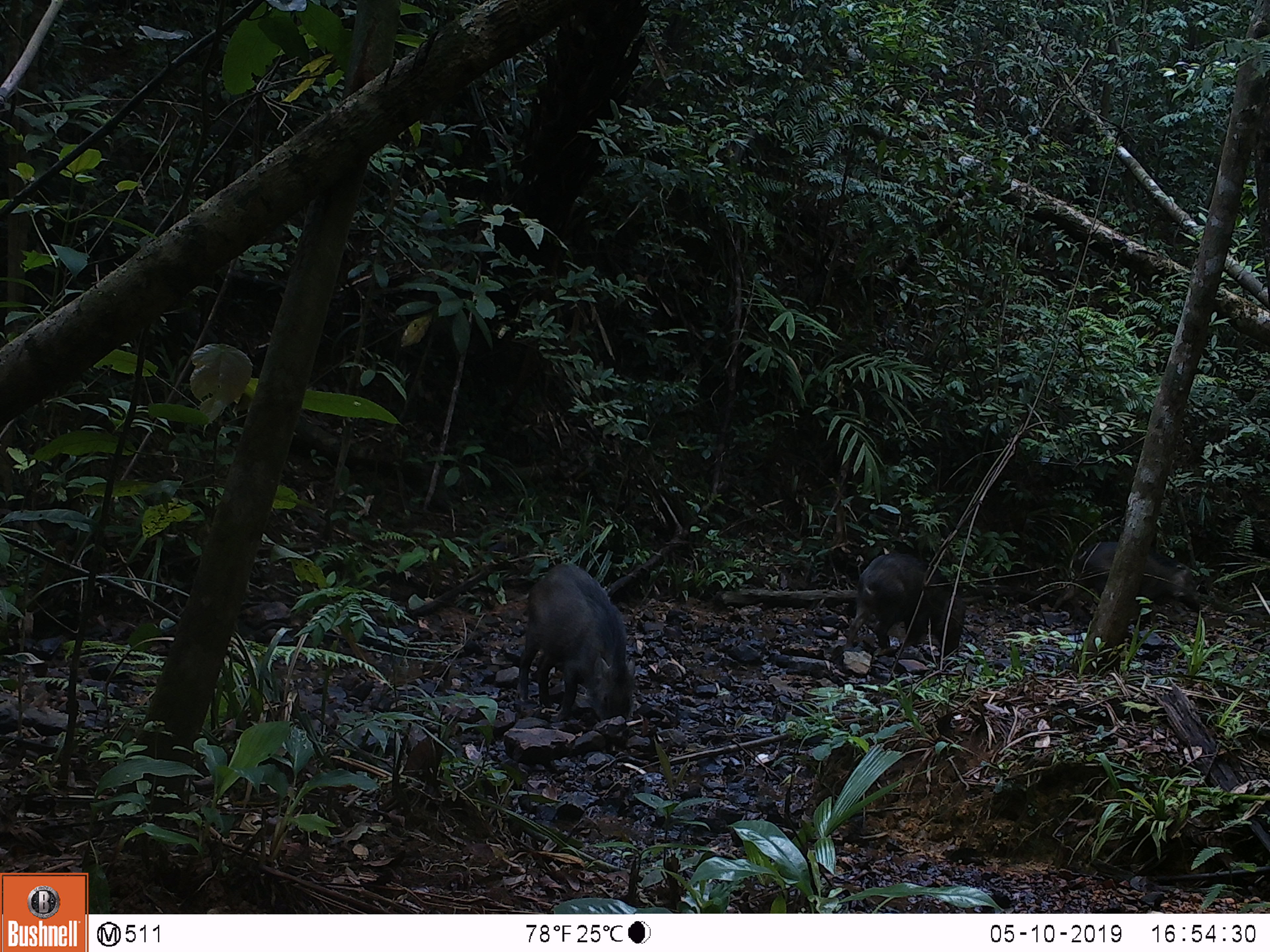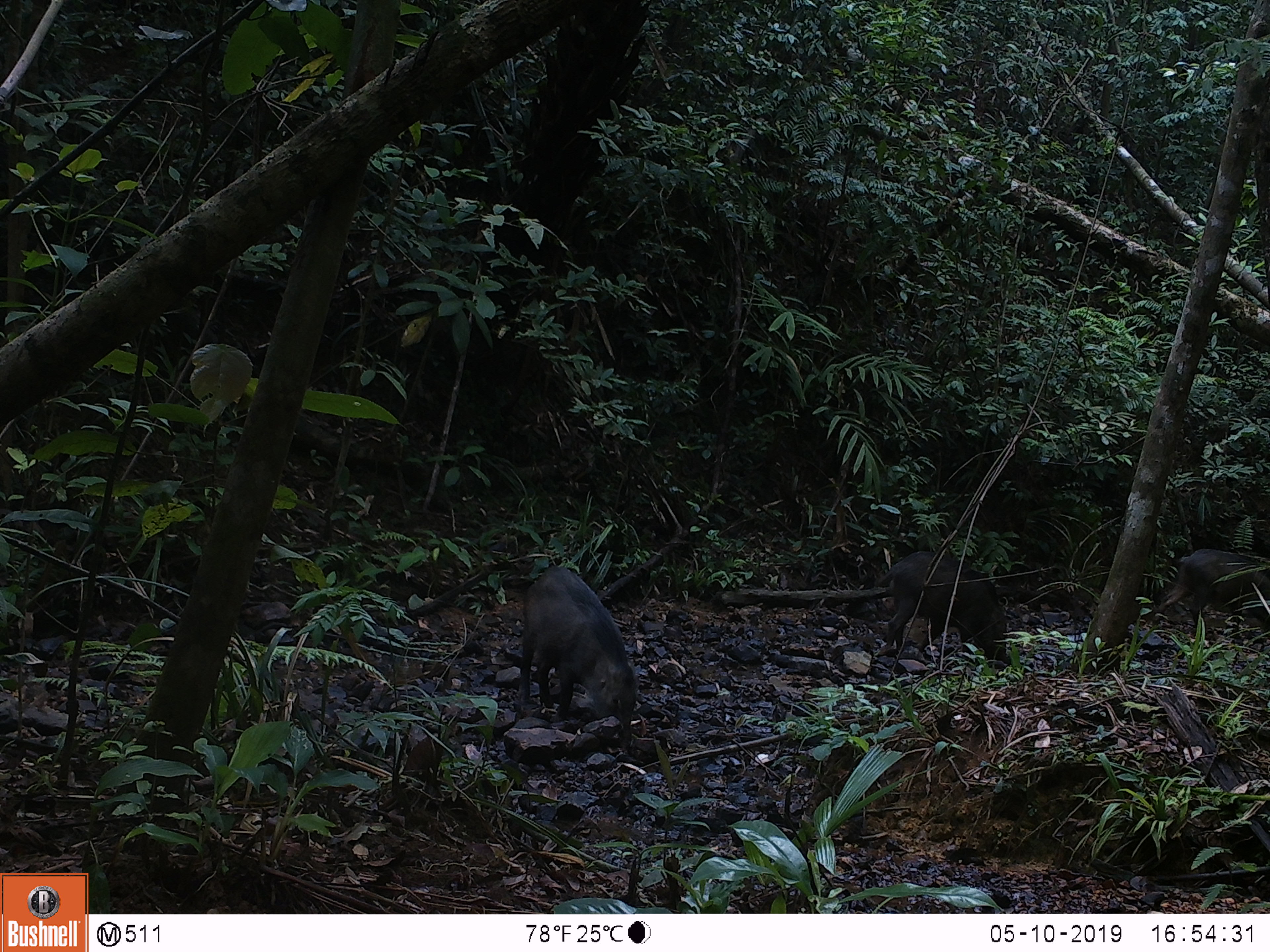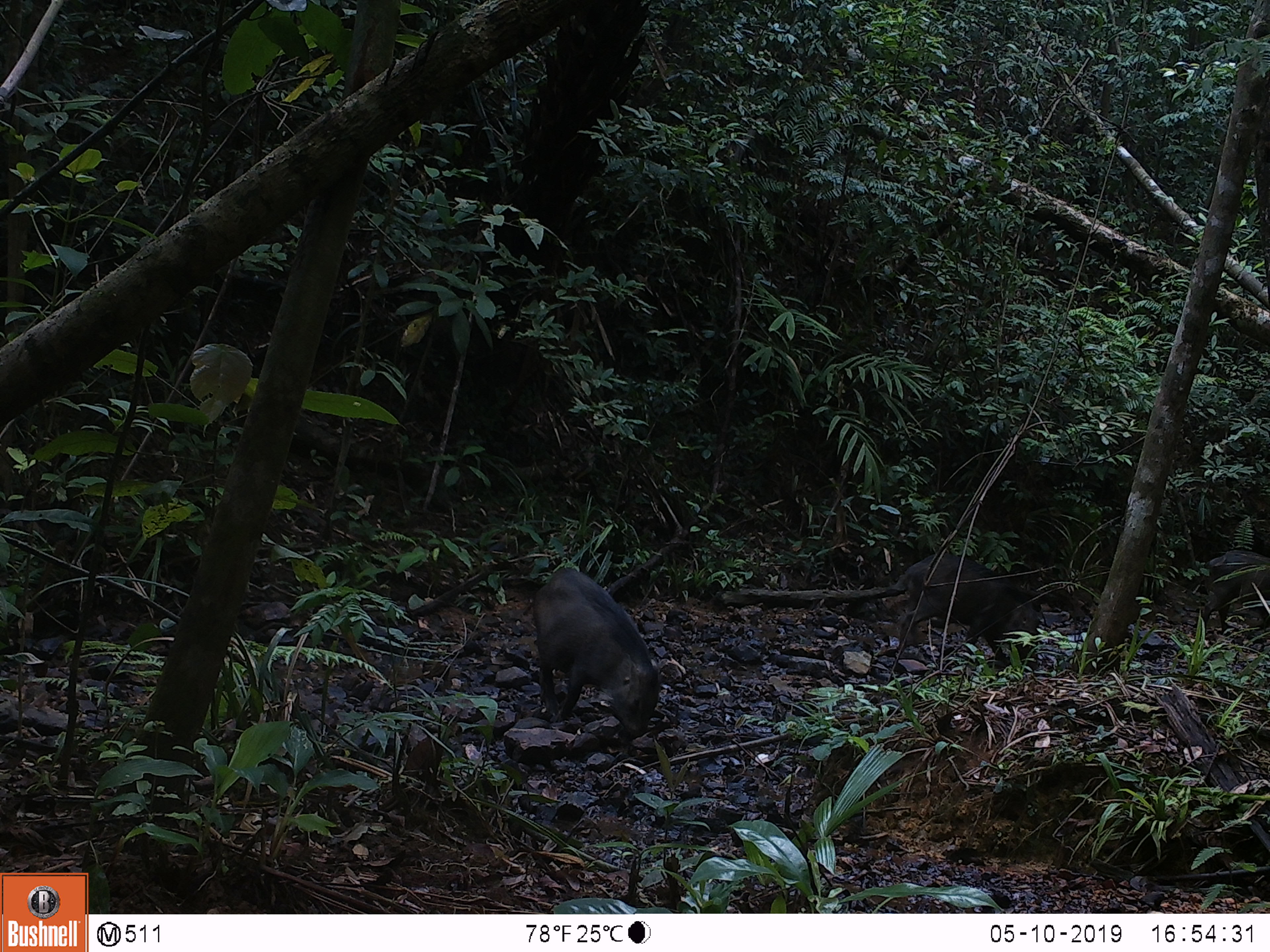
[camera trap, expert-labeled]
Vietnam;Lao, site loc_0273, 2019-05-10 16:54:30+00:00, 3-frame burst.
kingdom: Animalia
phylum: Chordata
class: Mammalia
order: Artiodactyla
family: Suidae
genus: Sus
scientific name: Sus scrofa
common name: eurasian wild pig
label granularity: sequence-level